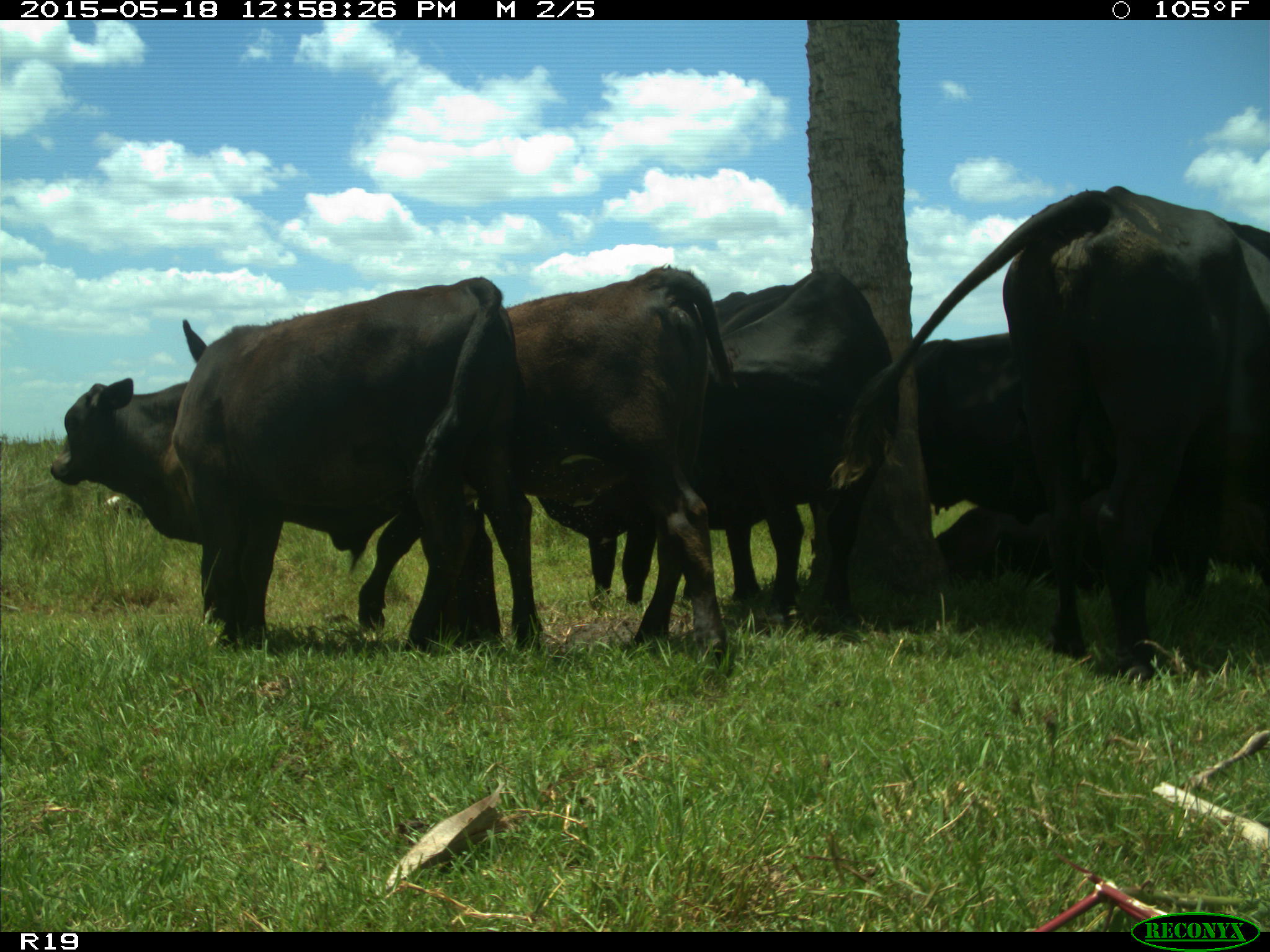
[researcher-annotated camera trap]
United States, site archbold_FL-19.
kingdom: Animalia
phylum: Chordata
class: Mammalia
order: Artiodactyla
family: Bovidae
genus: Bos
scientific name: Bos taurus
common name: domestic cow